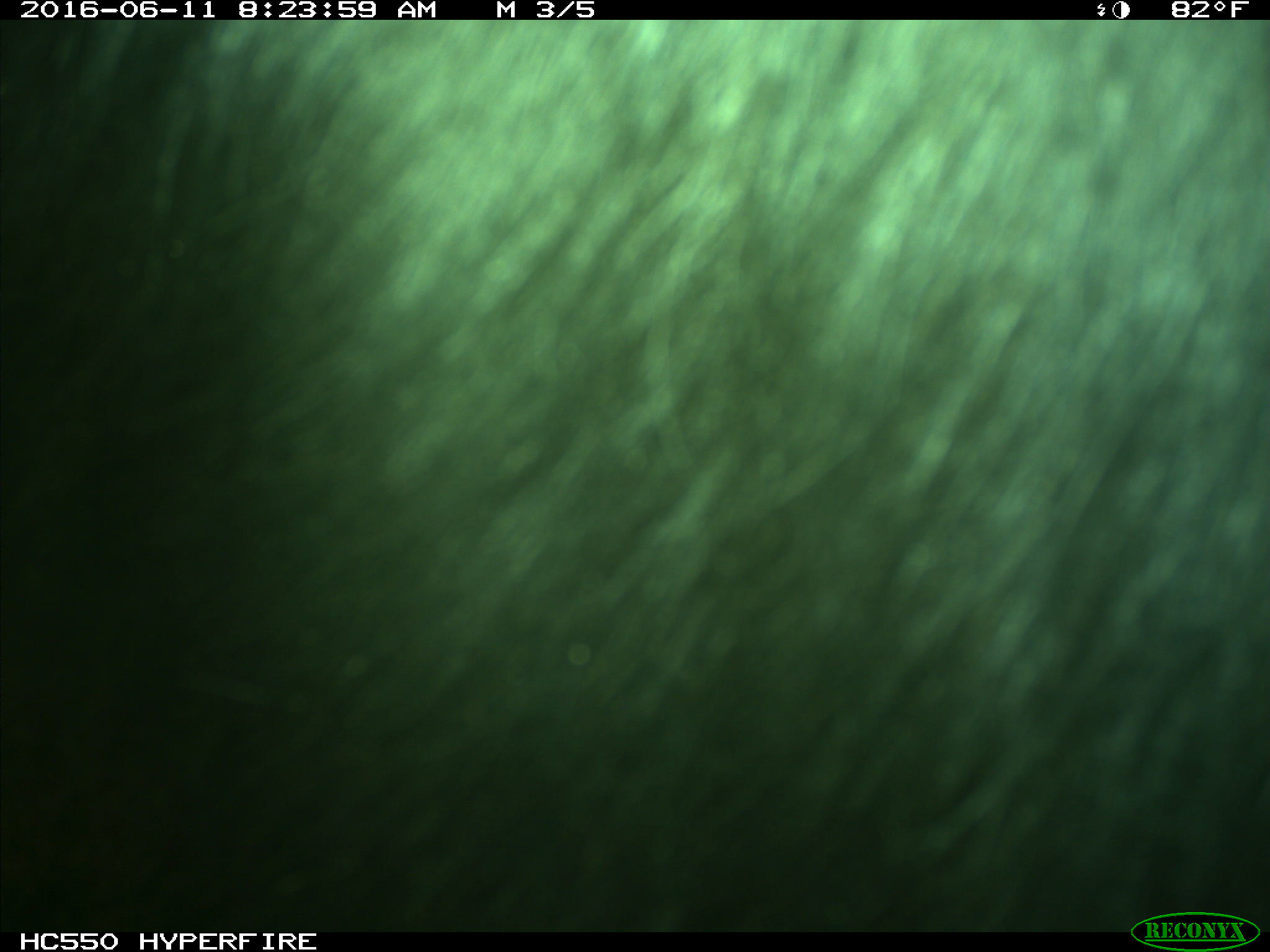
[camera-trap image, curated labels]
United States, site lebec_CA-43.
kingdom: Animalia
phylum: Chordata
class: Mammalia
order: Artiodactyla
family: Bovidae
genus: Bos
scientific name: Bos taurus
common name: domestic cow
Bos taurus (domestic cow).